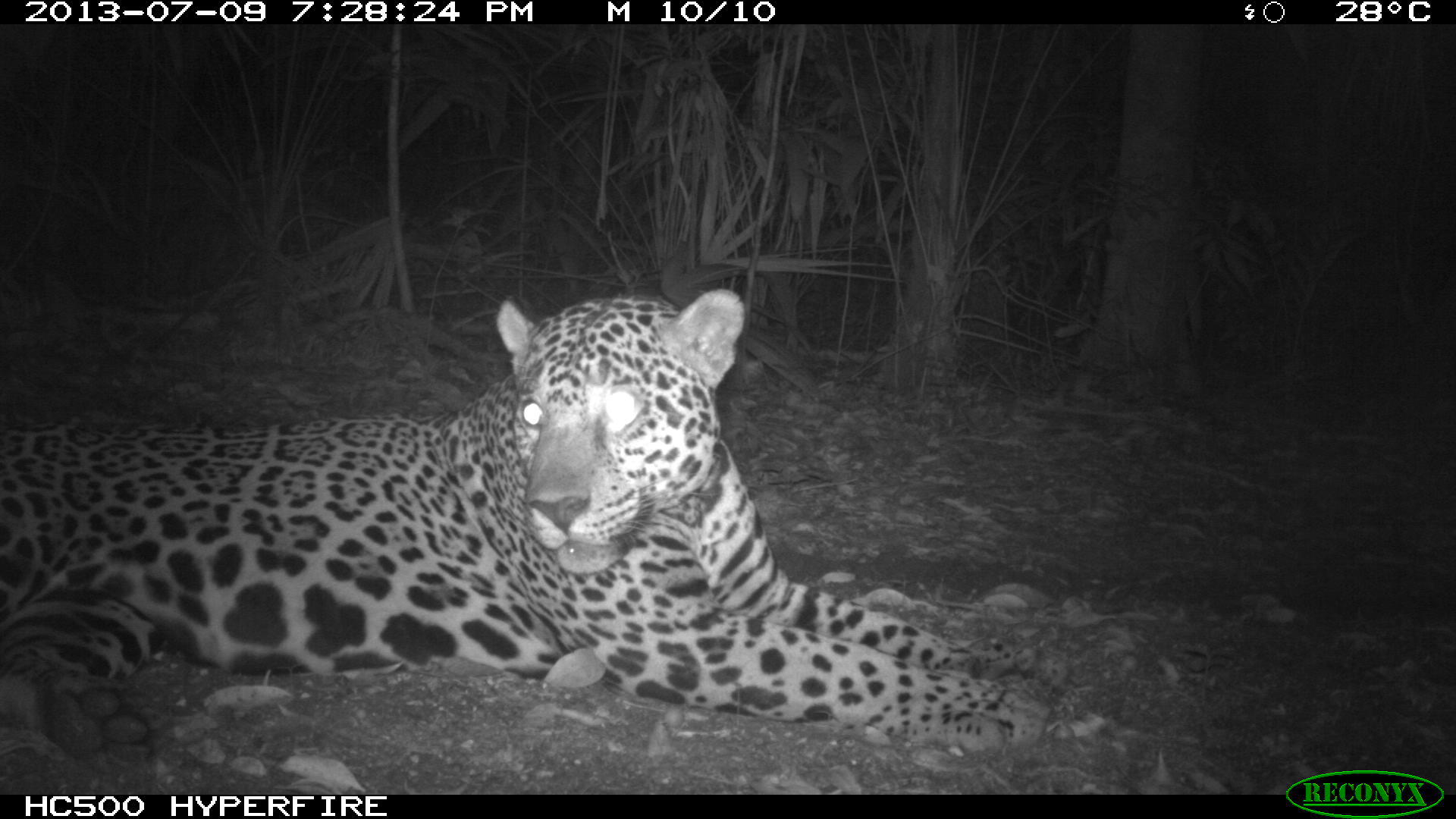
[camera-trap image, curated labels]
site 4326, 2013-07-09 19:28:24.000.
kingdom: Animalia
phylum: Chordata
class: Mammalia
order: Carnivora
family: Felidae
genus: Panthera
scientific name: Panthera onca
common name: jaguar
Panthera onca (jaguar), count 1, sex male.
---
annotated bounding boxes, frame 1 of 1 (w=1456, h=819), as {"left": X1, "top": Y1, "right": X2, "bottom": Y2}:
panthera onca: {"left": 0, "top": 285, "right": 1084, "bottom": 776}